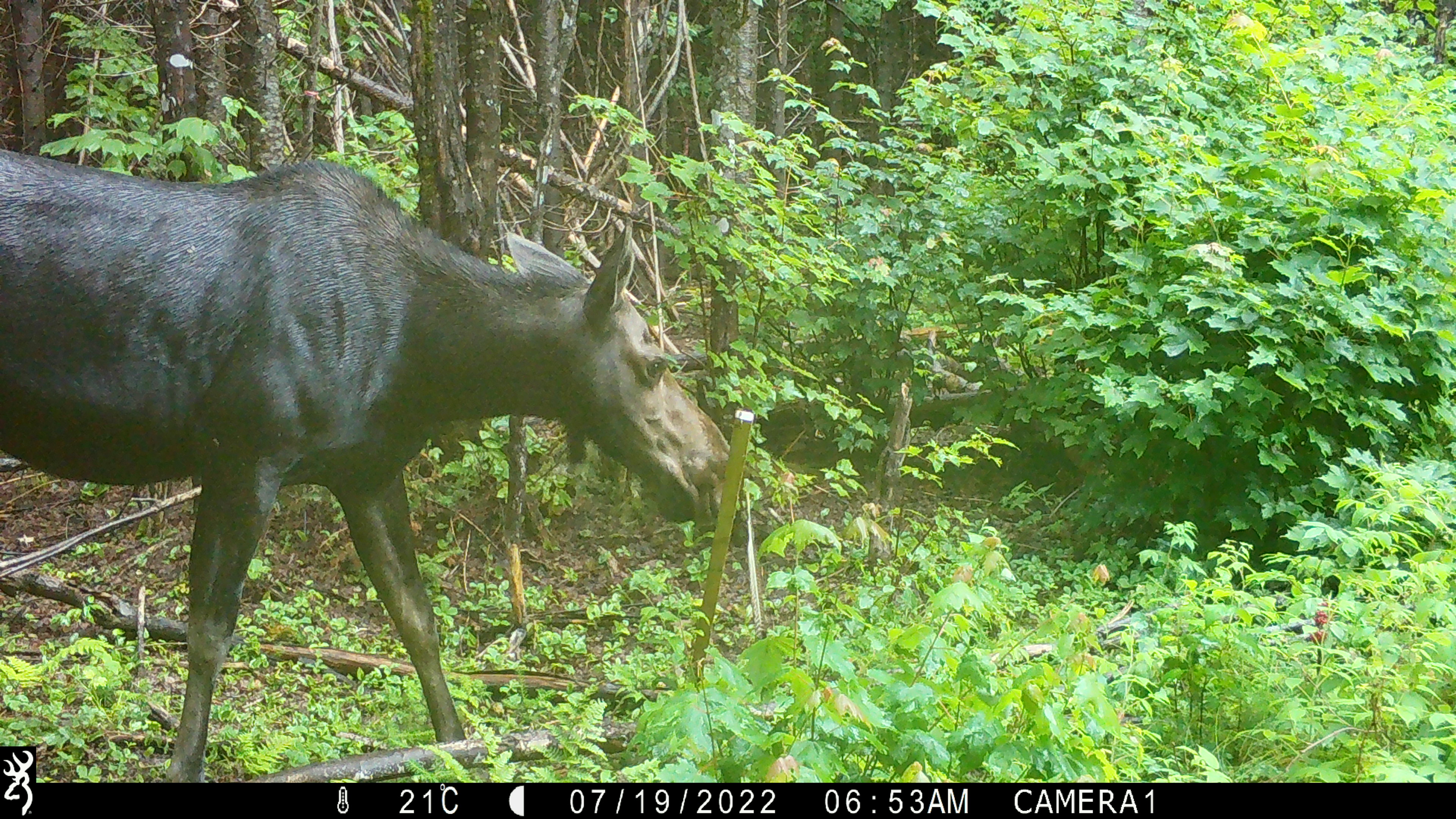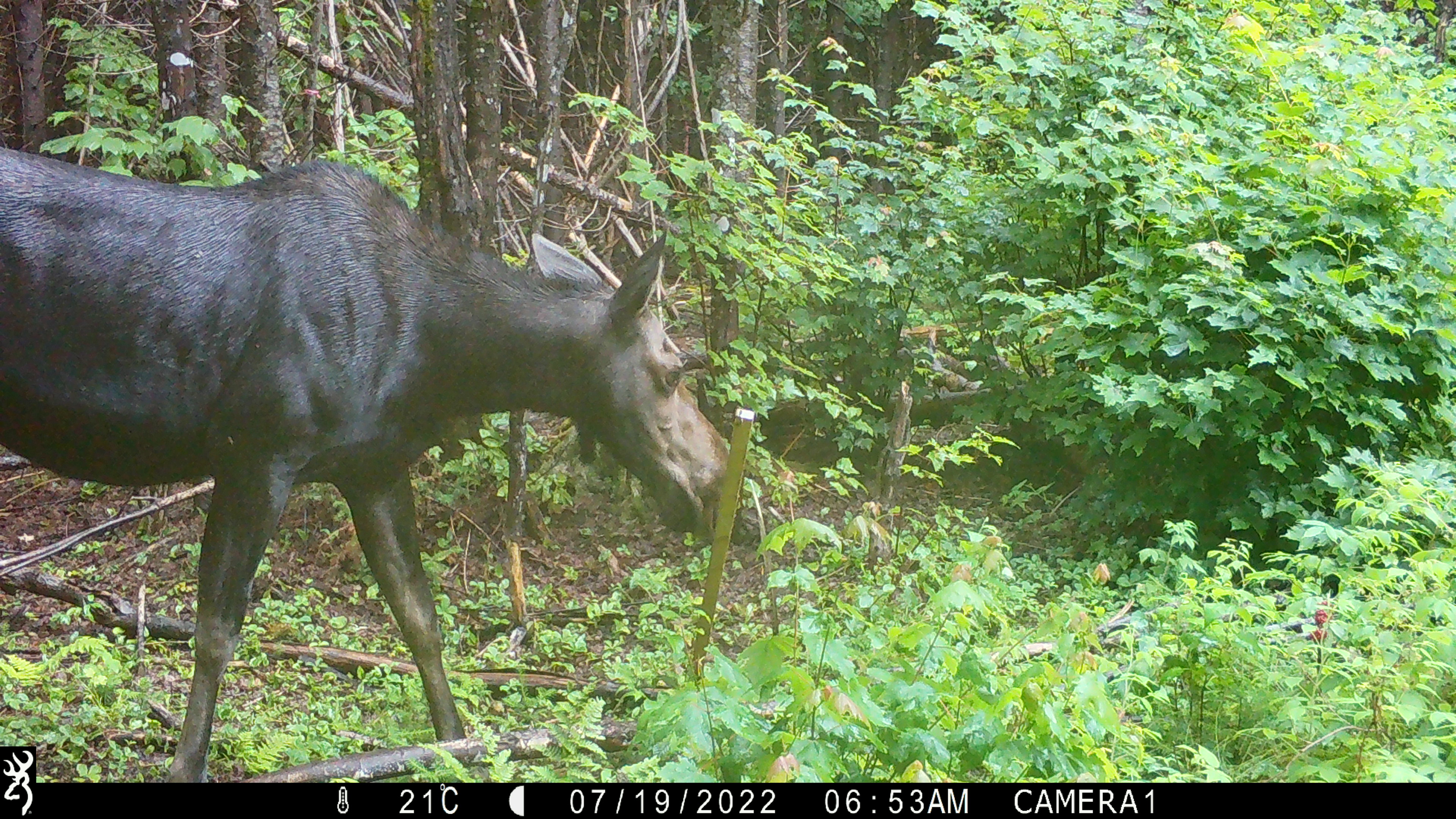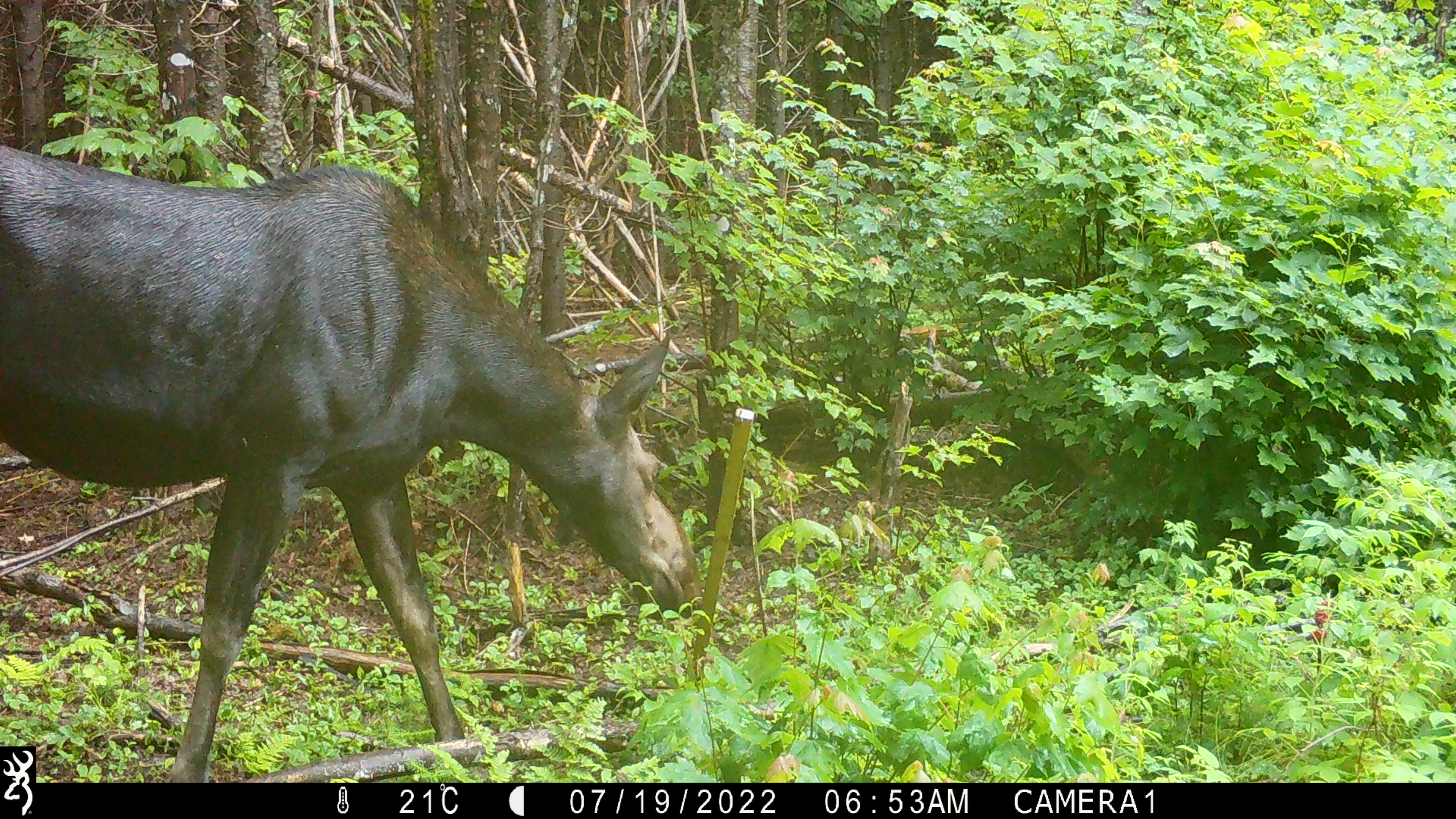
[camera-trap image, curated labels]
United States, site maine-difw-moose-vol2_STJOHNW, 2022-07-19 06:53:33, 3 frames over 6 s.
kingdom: Animalia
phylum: Chordata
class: Mammalia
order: Artiodactyla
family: Cervidae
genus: Alces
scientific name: Alces alces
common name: moose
Moose (Alces alces).